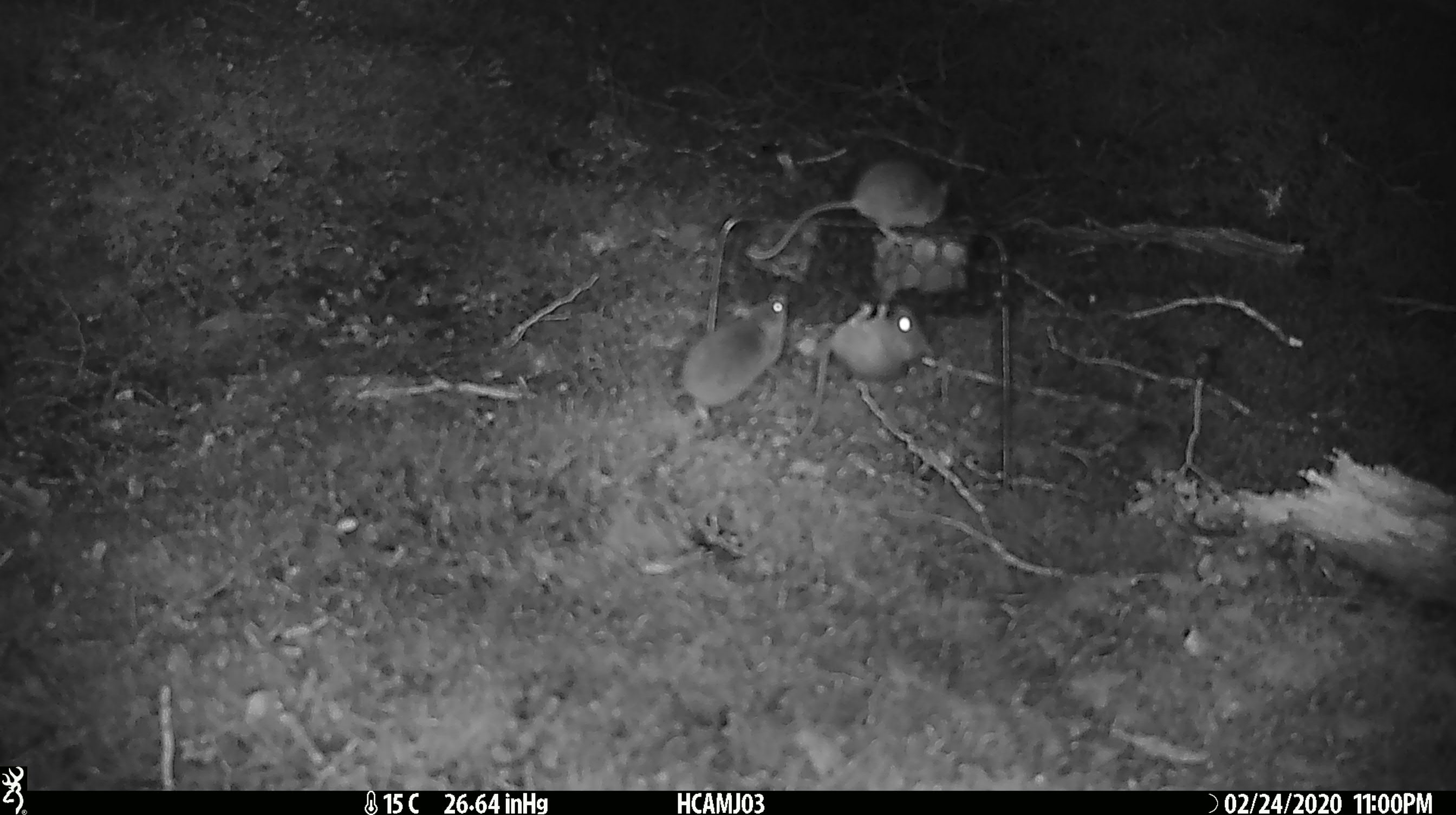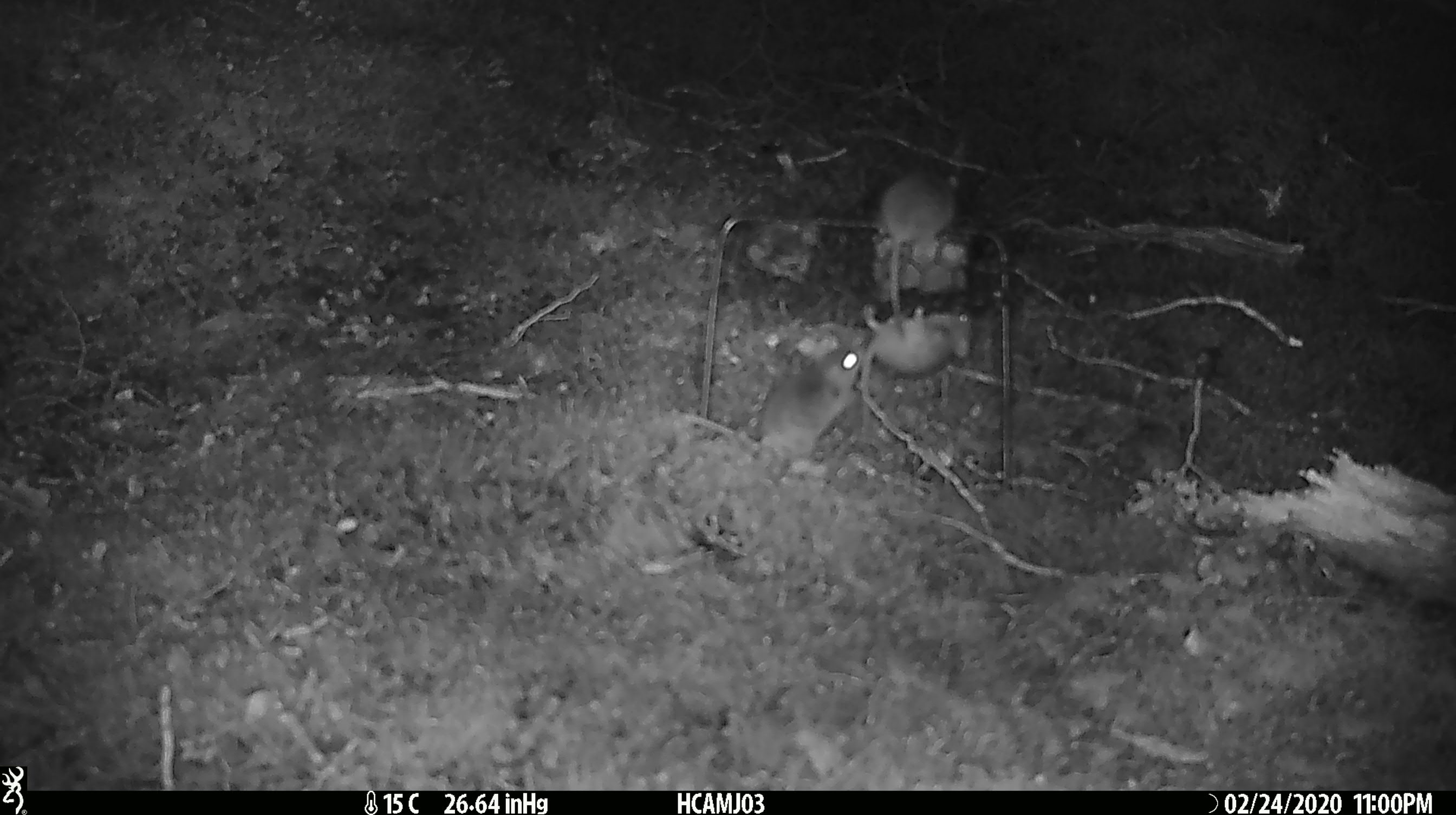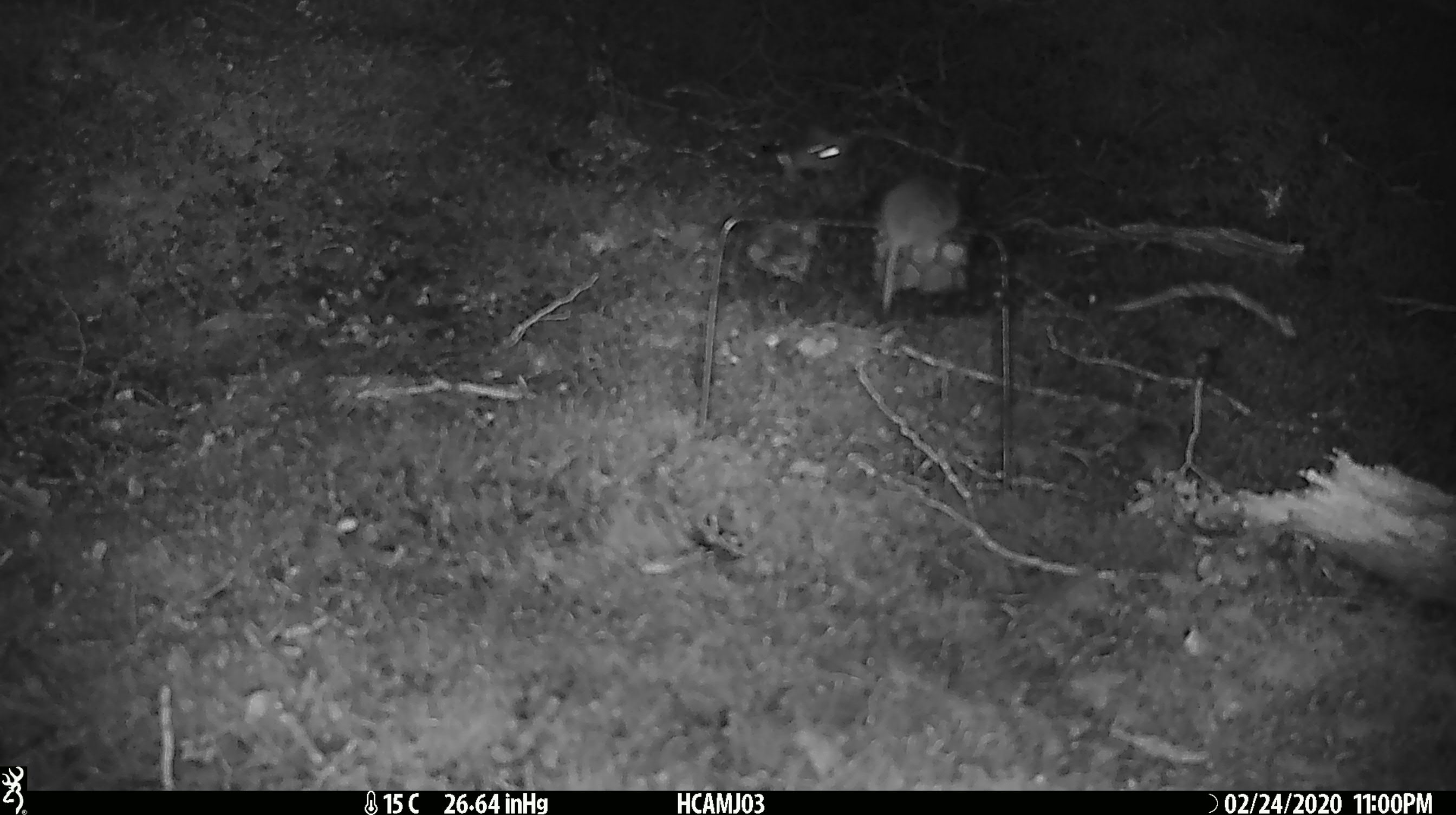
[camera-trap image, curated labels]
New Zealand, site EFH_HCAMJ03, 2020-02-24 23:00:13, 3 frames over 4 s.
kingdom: Animalia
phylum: Chordata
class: Mammalia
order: Rodentia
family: Muridae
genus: Mus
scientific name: Mus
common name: mouse